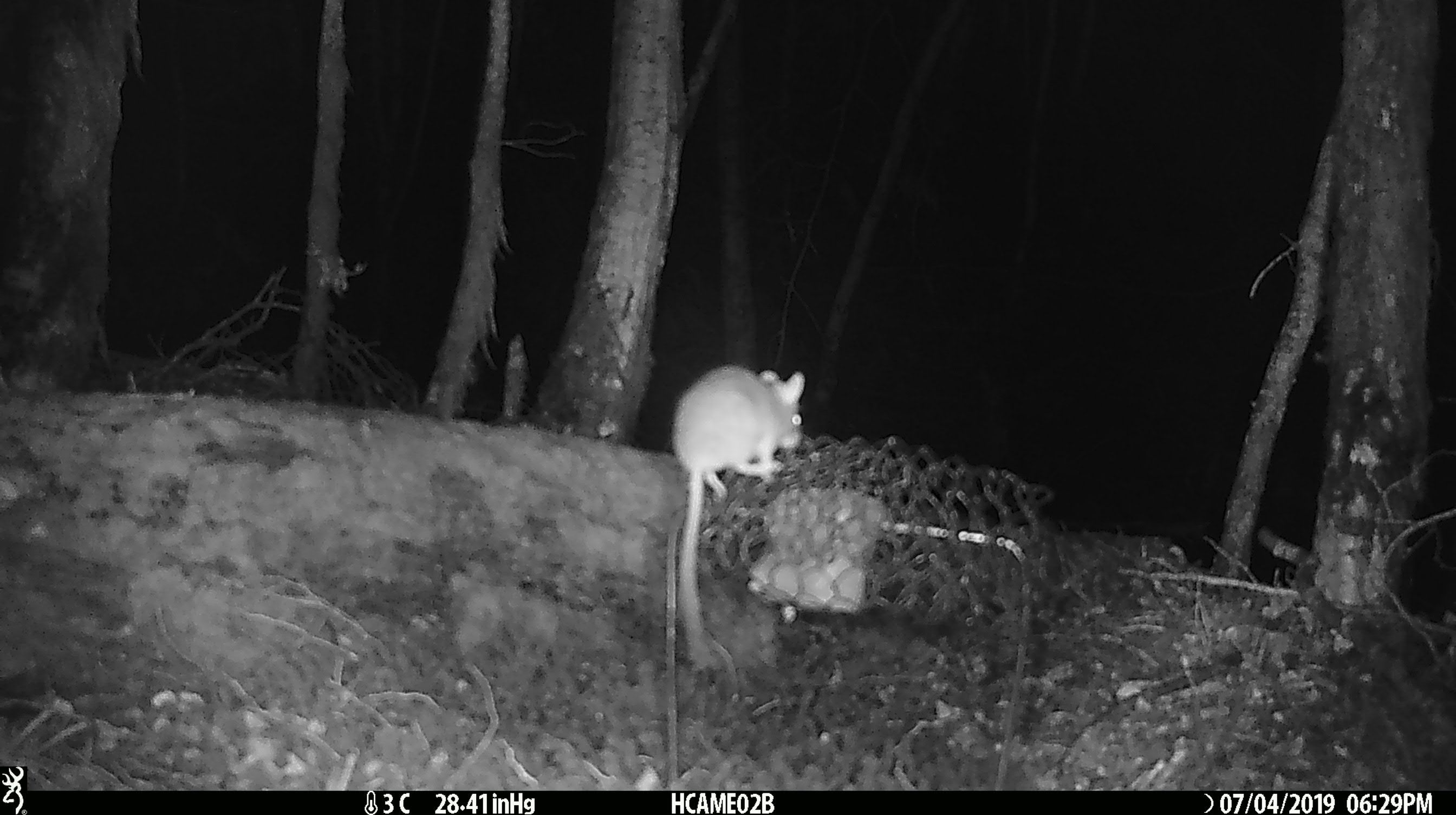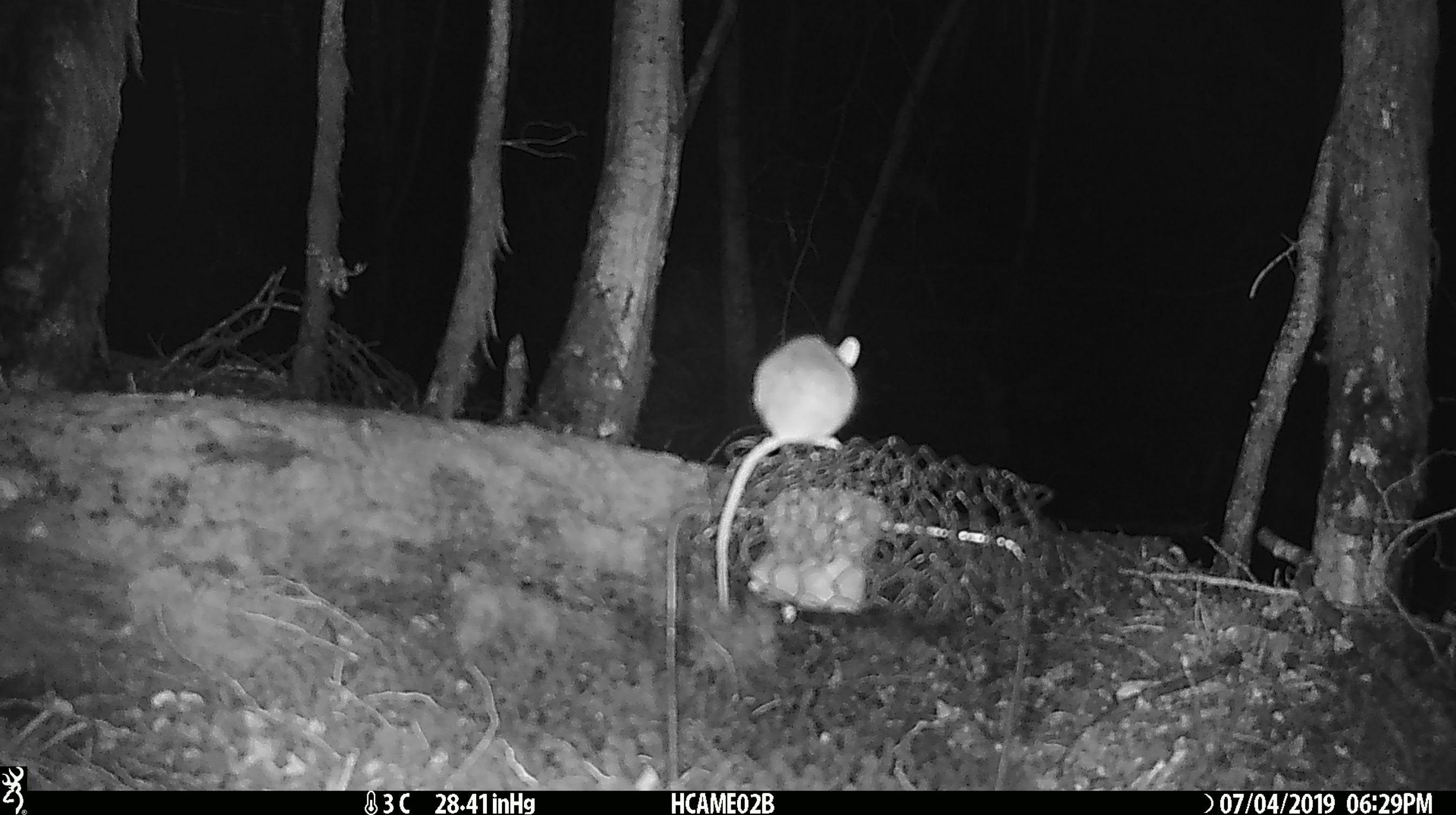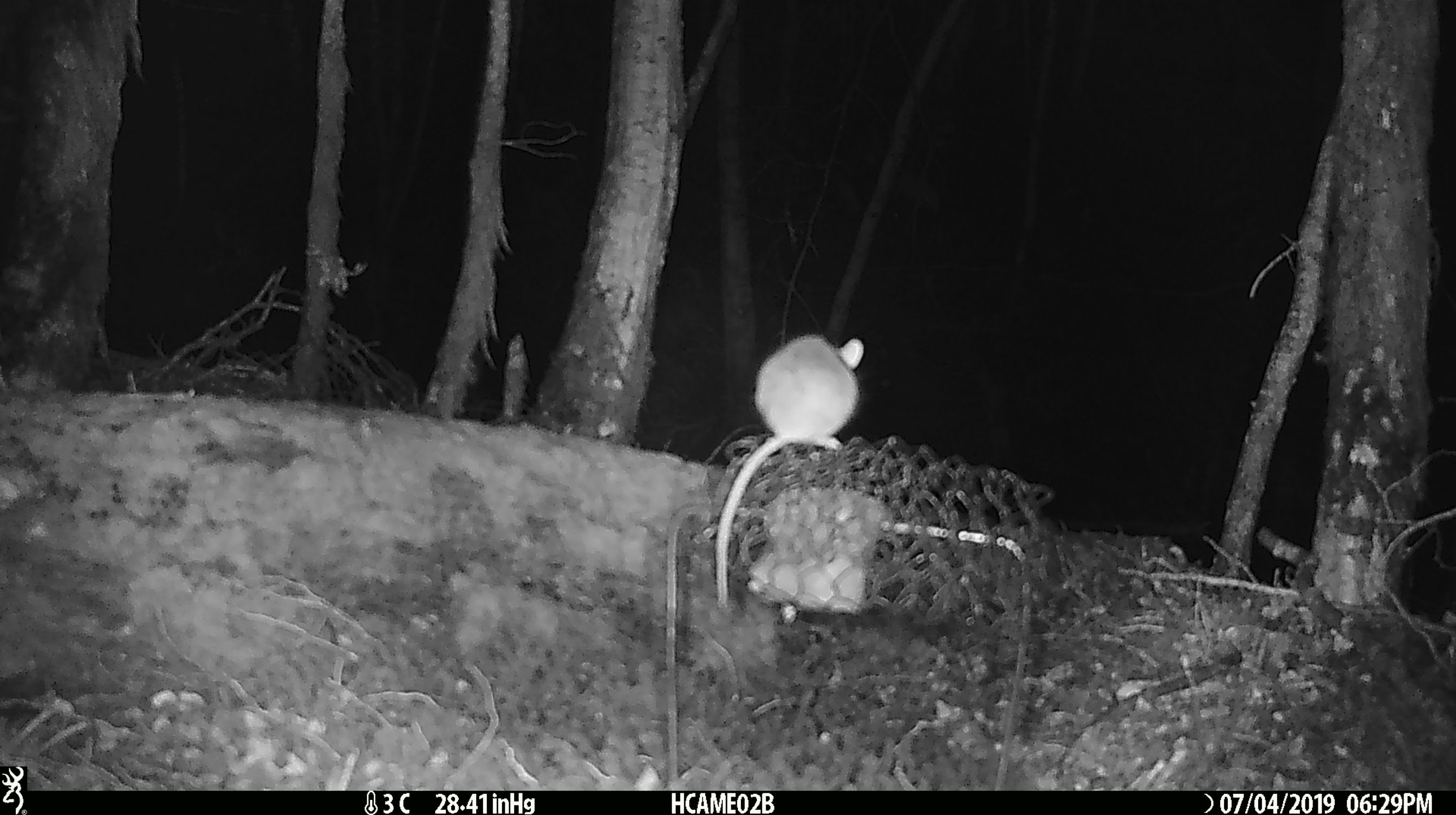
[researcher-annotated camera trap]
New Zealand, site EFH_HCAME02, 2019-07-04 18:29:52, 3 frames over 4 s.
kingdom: Animalia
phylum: Chordata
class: Mammalia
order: Rodentia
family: Muridae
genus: Mus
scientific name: Mus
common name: mouse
Mouse (Mus).